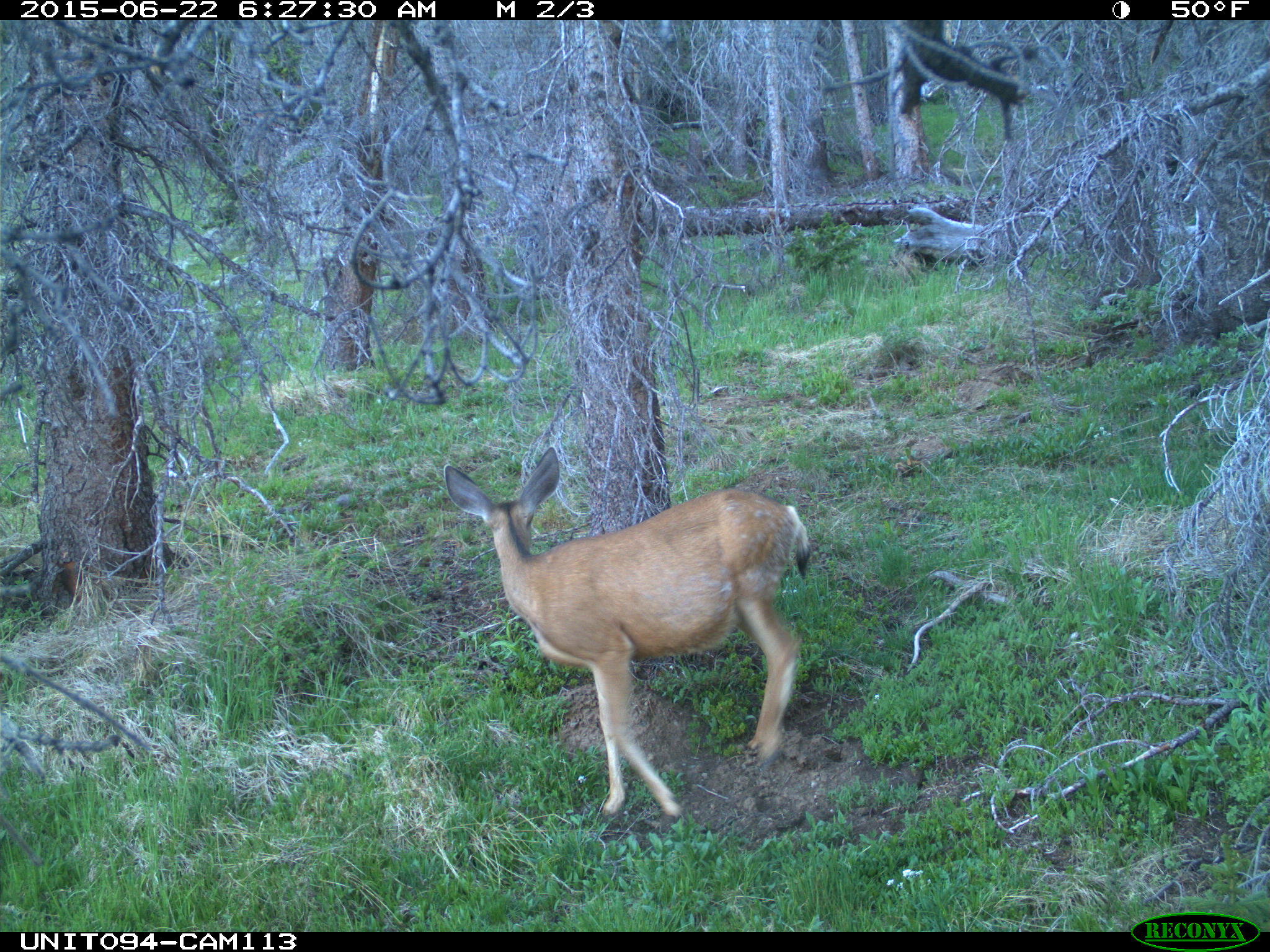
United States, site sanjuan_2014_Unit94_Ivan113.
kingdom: Animalia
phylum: Chordata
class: Mammalia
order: Artiodactyla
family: Cervidae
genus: Odocoileus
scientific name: Odocoileus hemionus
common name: mule deer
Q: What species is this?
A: Odocoileus hemionus (mule deer).